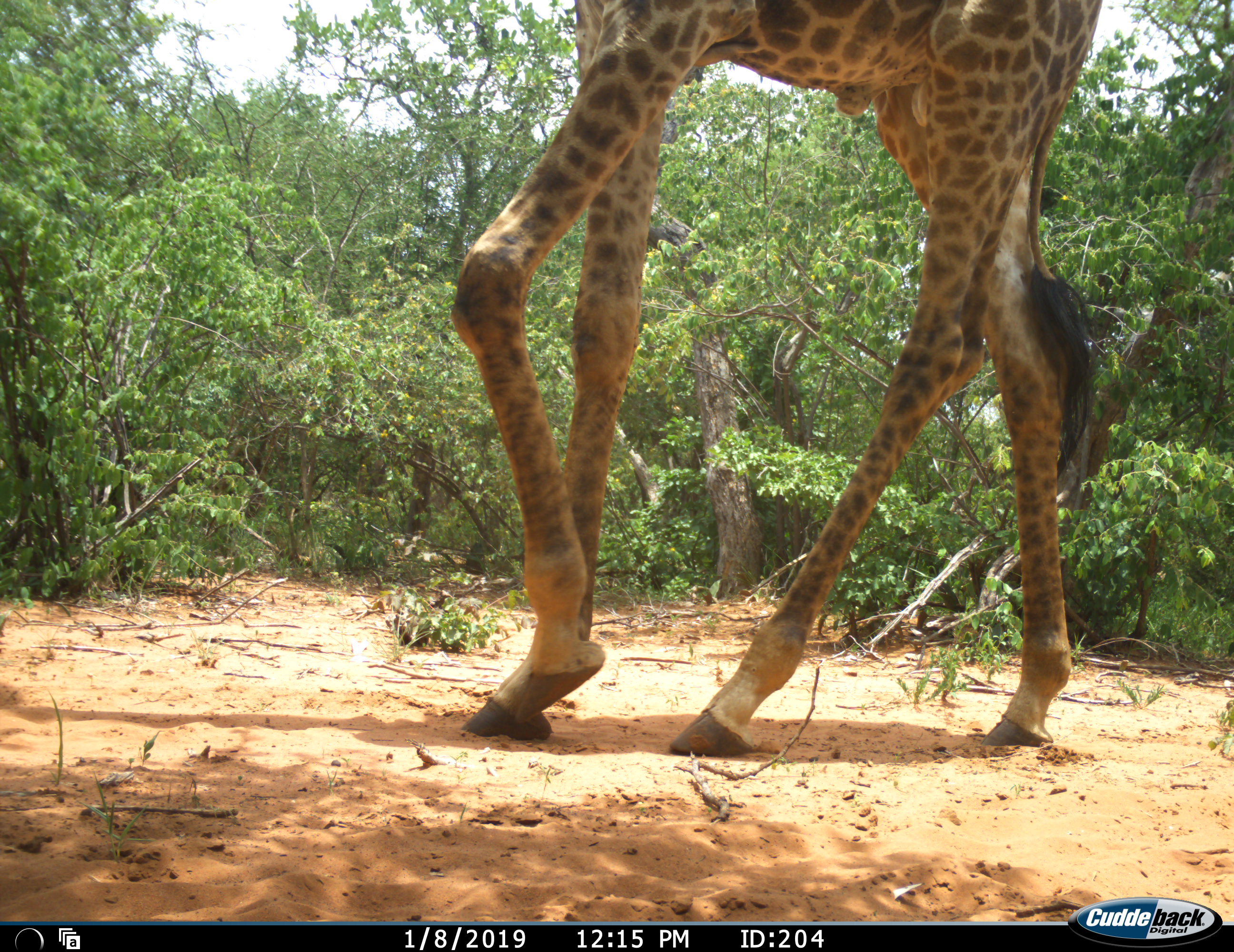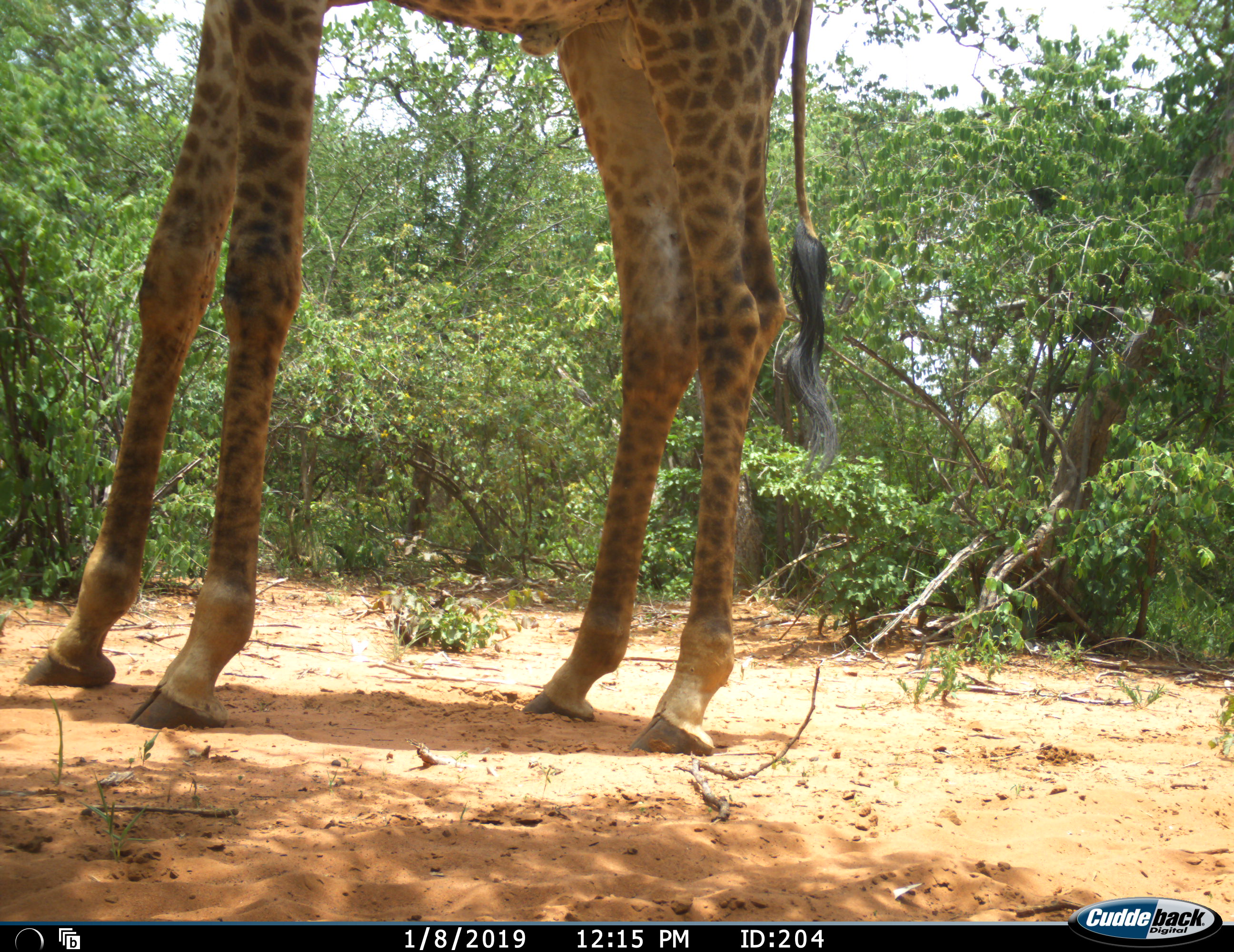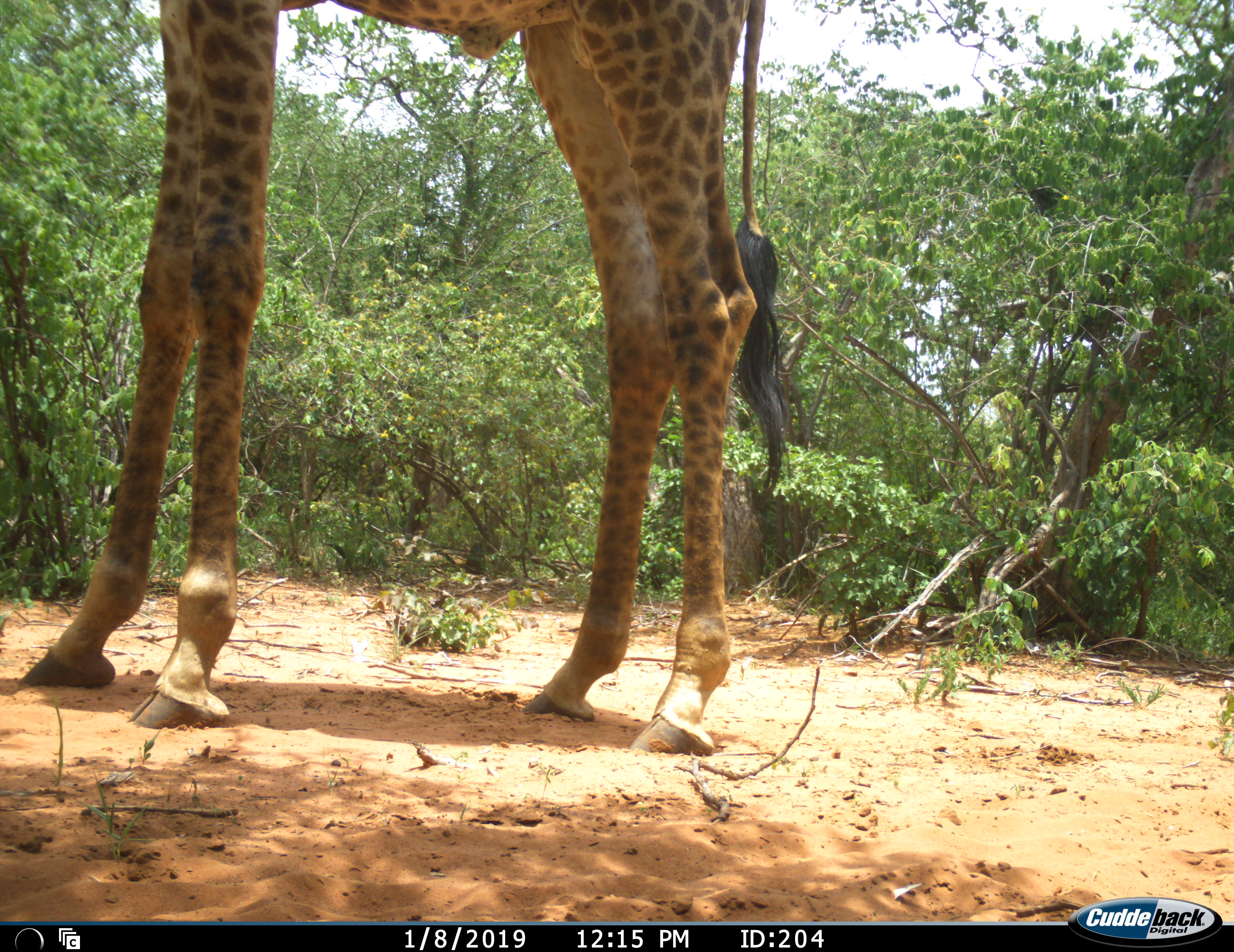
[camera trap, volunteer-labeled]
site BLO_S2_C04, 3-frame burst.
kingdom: Animalia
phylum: Chordata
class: Mammalia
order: Artiodactyla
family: Giraffidae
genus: Giraffa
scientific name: Giraffa camelopardalis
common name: giraffe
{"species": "giraffe (Giraffa camelopardalis)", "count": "1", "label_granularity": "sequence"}